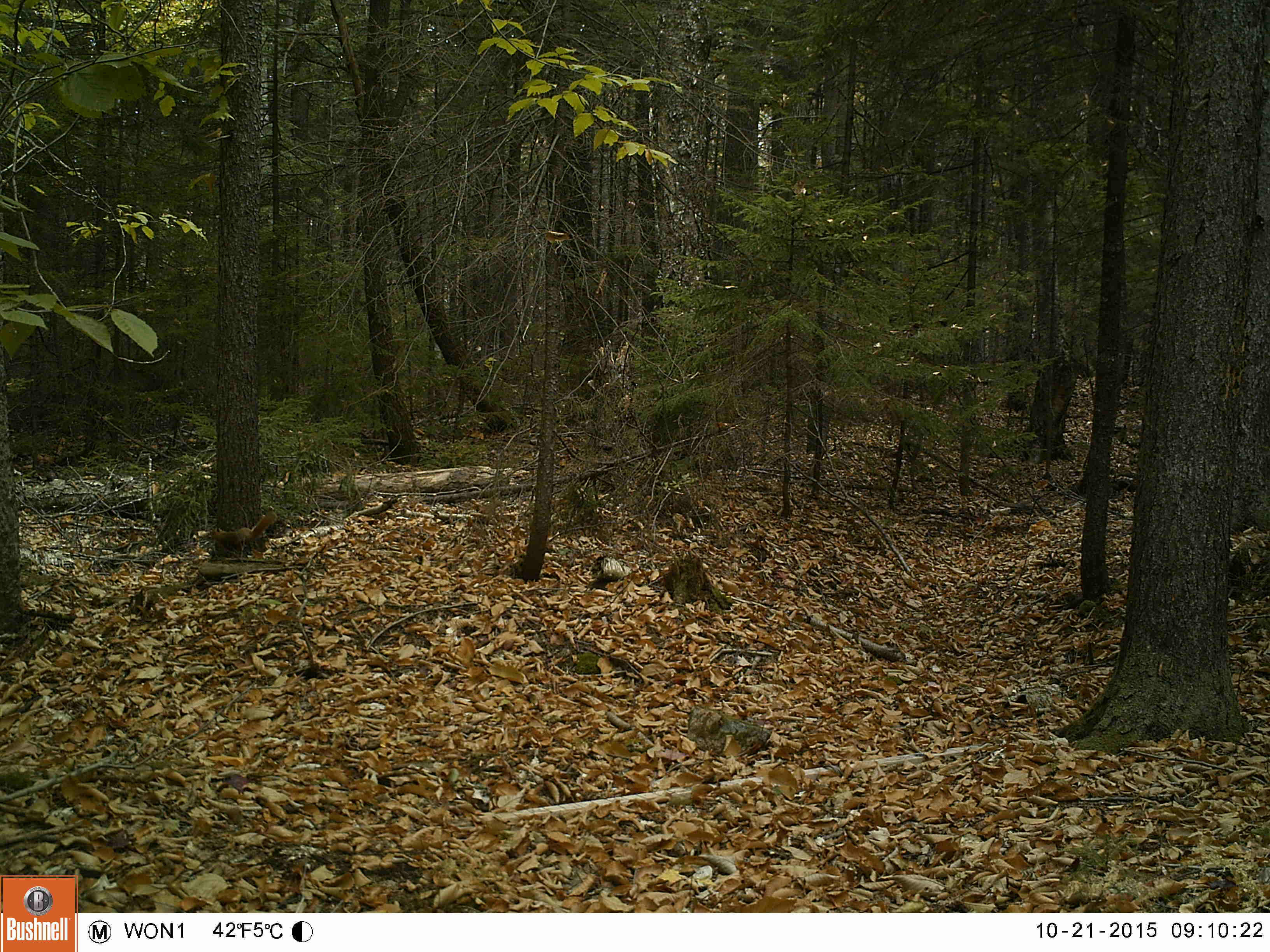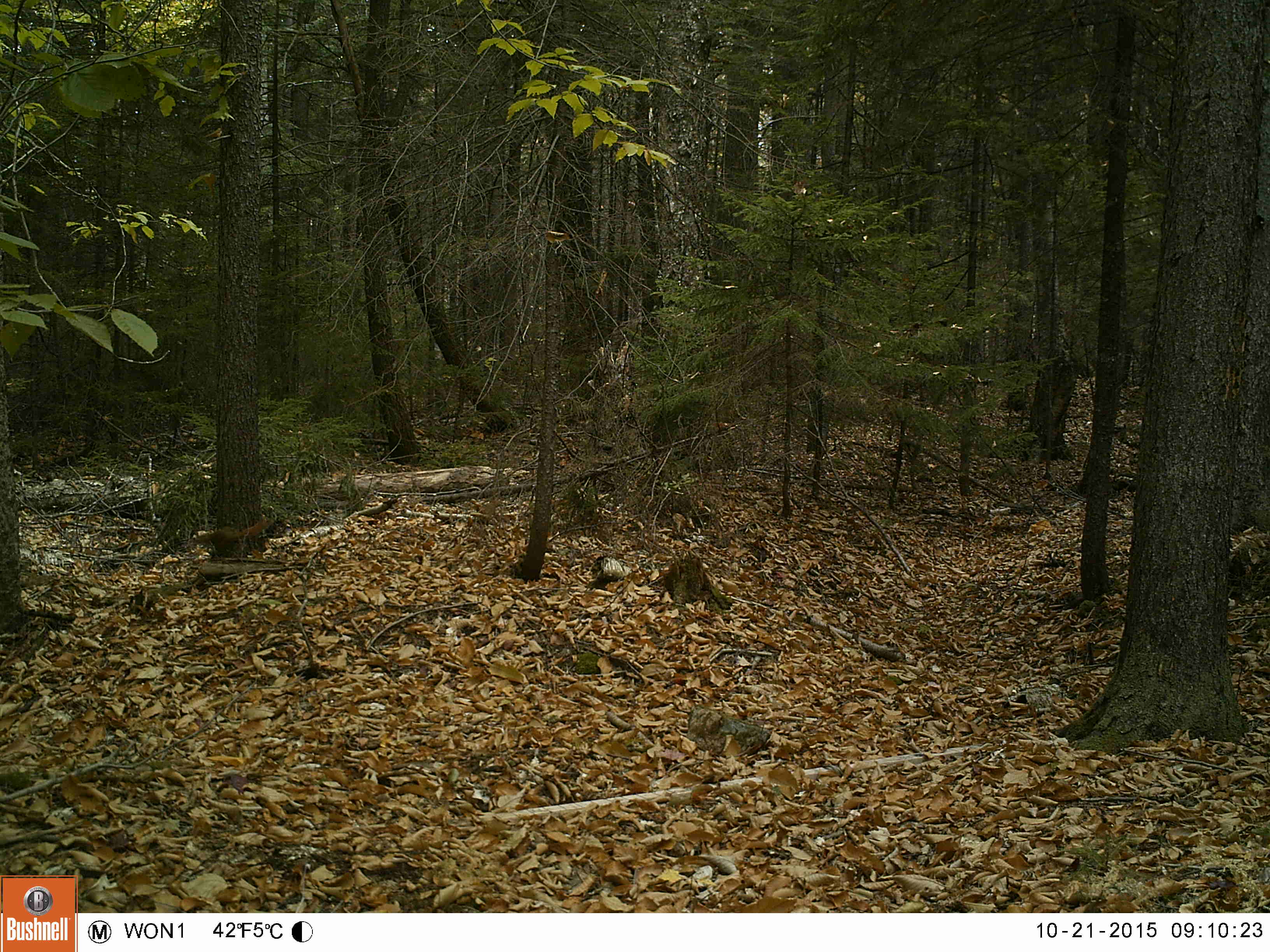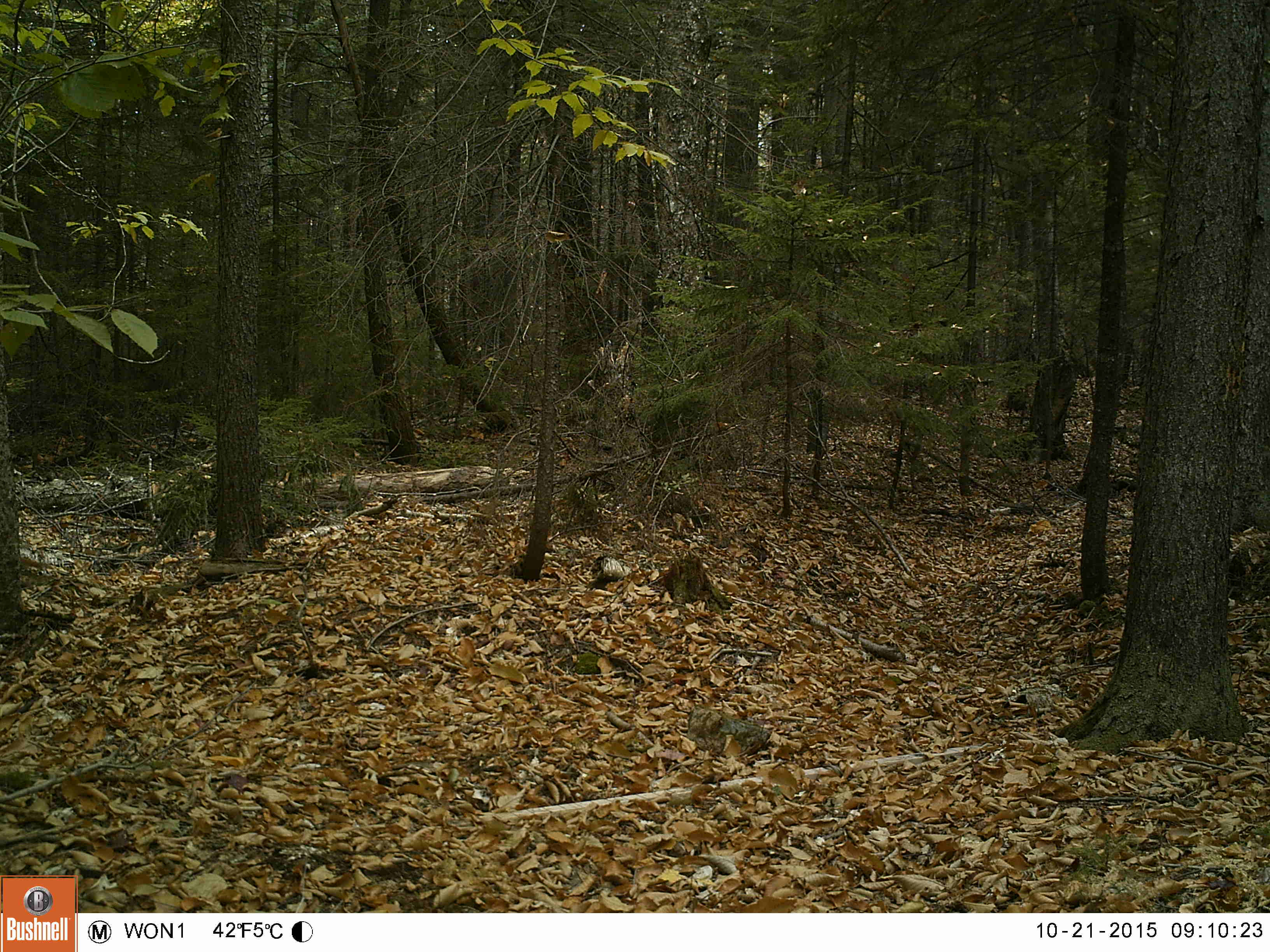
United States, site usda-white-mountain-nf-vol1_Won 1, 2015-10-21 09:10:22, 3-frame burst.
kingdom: Animalia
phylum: Chordata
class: Mammalia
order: Rodentia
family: Sciuridae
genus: Tamiasciurus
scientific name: Tamiasciurus hudsonicus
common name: red squirrel